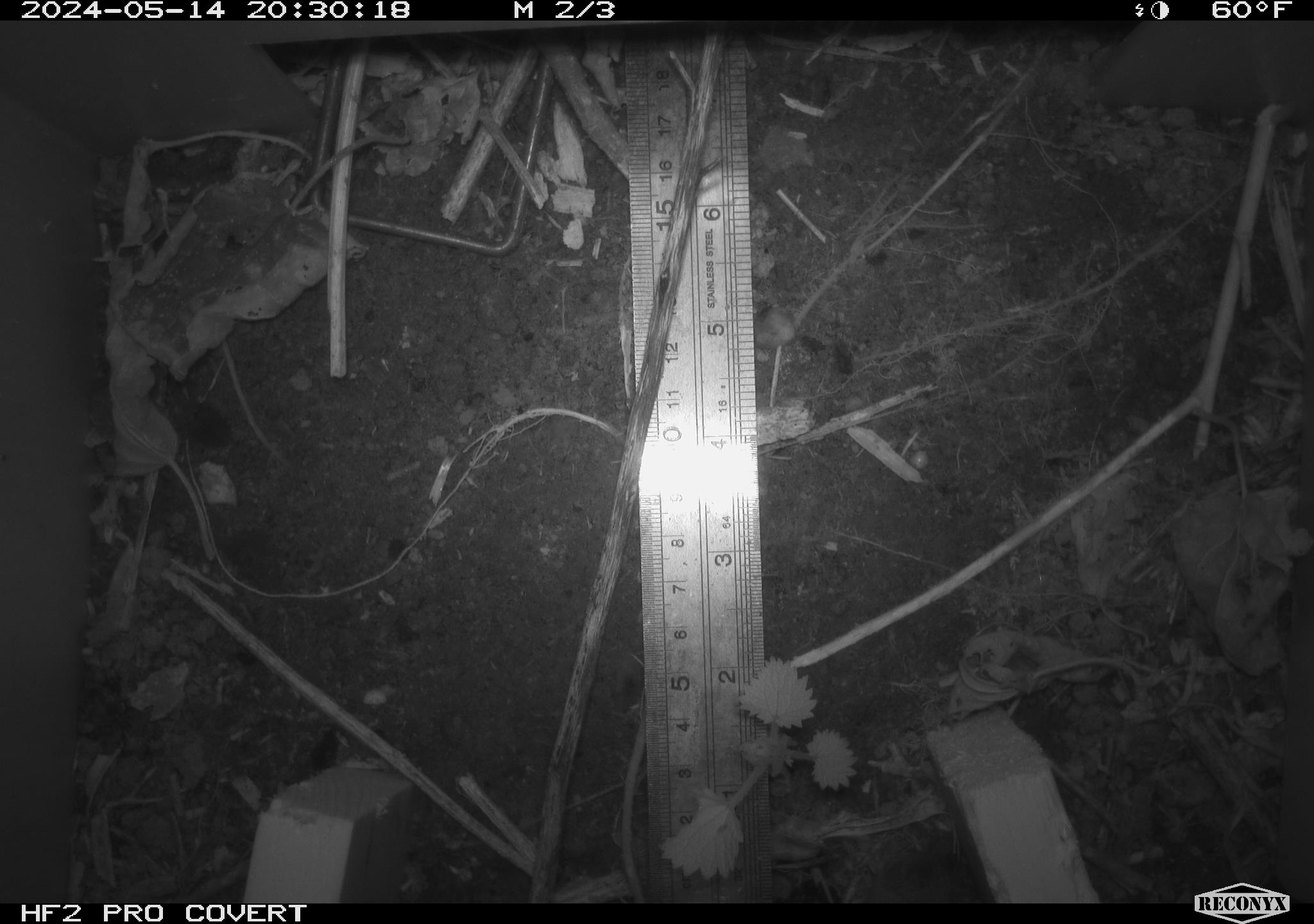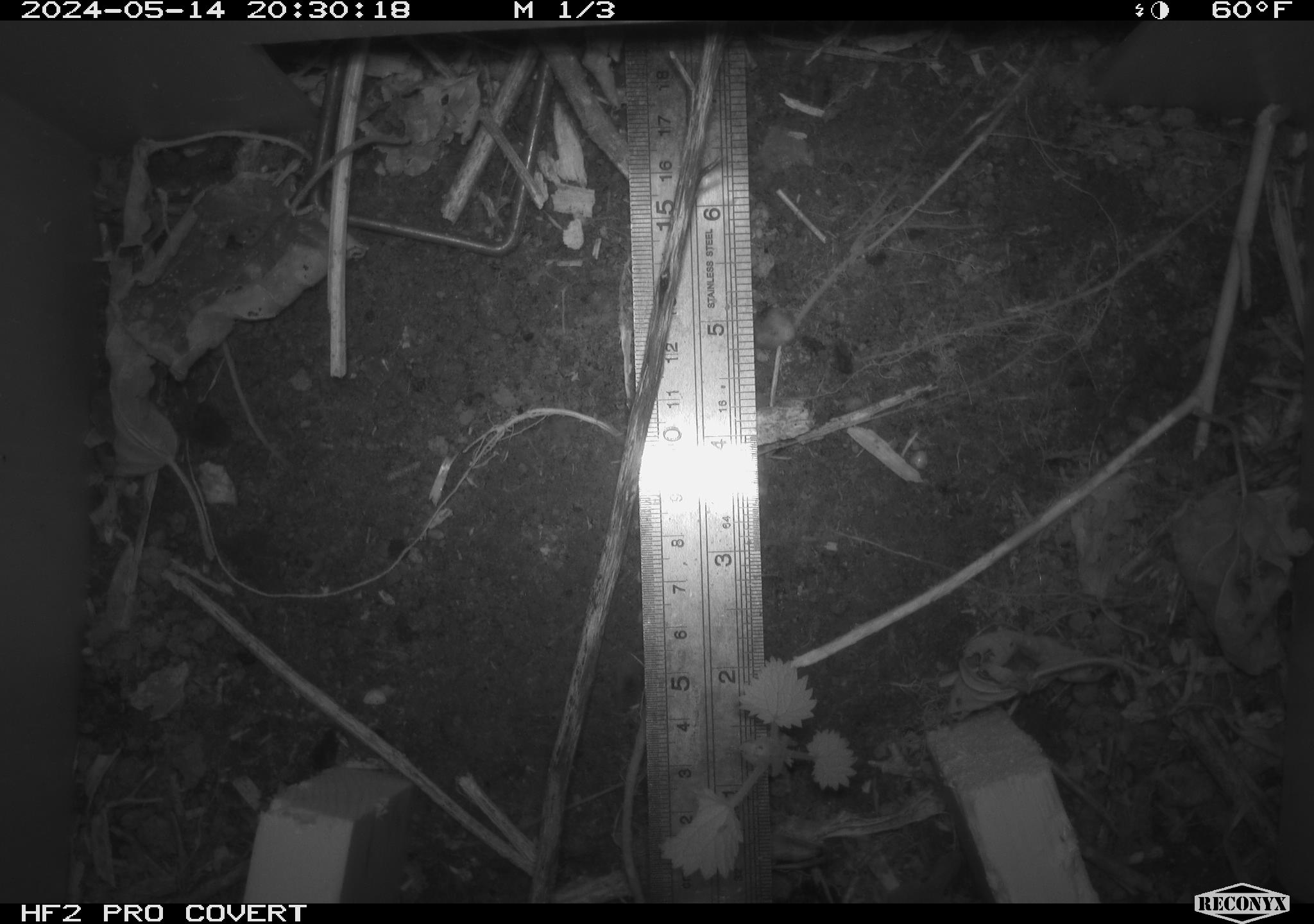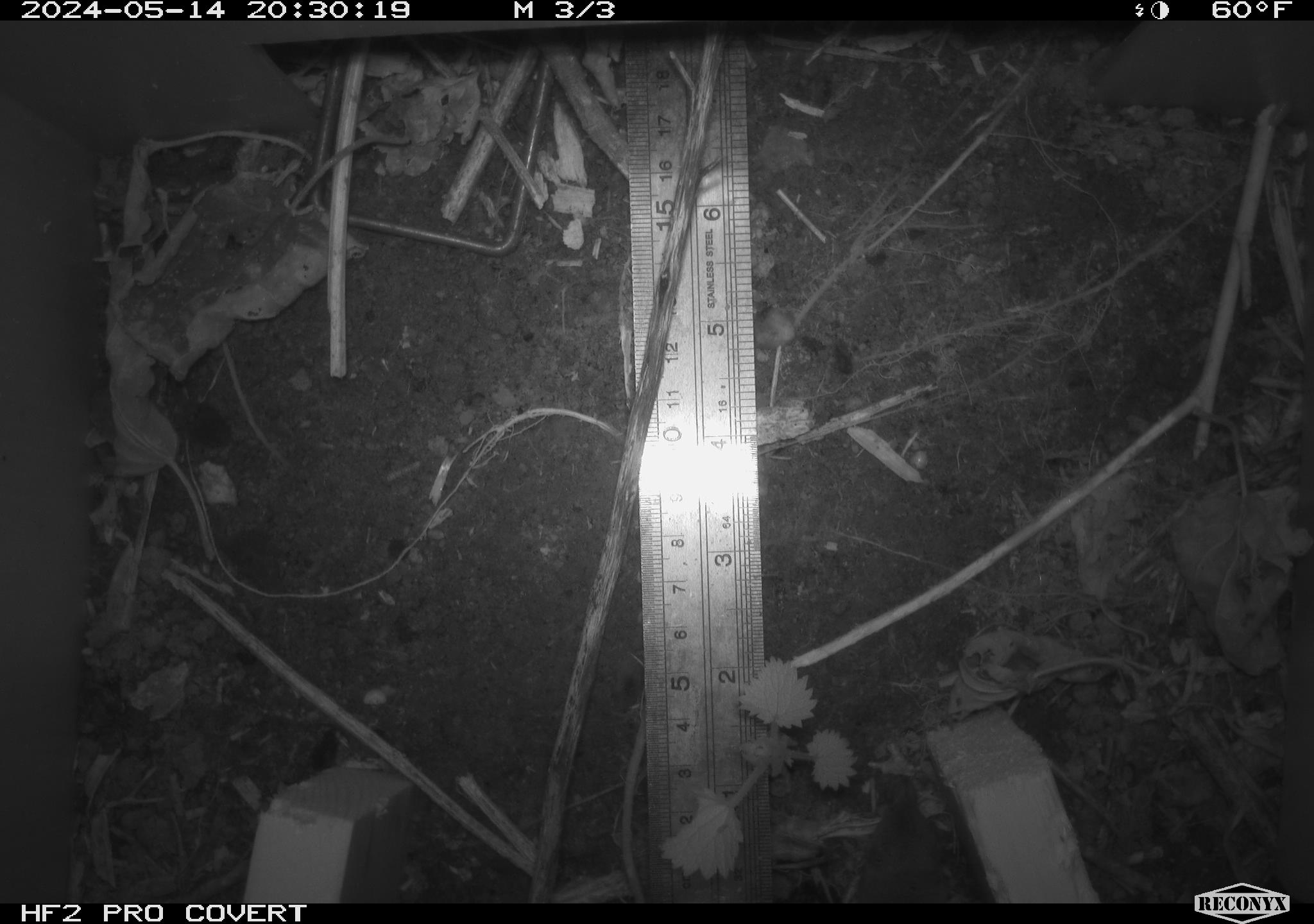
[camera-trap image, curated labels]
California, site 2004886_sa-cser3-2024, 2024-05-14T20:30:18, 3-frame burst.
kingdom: Animalia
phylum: Chordata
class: Mammalia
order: Eulipotyphla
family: Soricidae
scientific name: Soricidae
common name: shrews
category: soricidae family